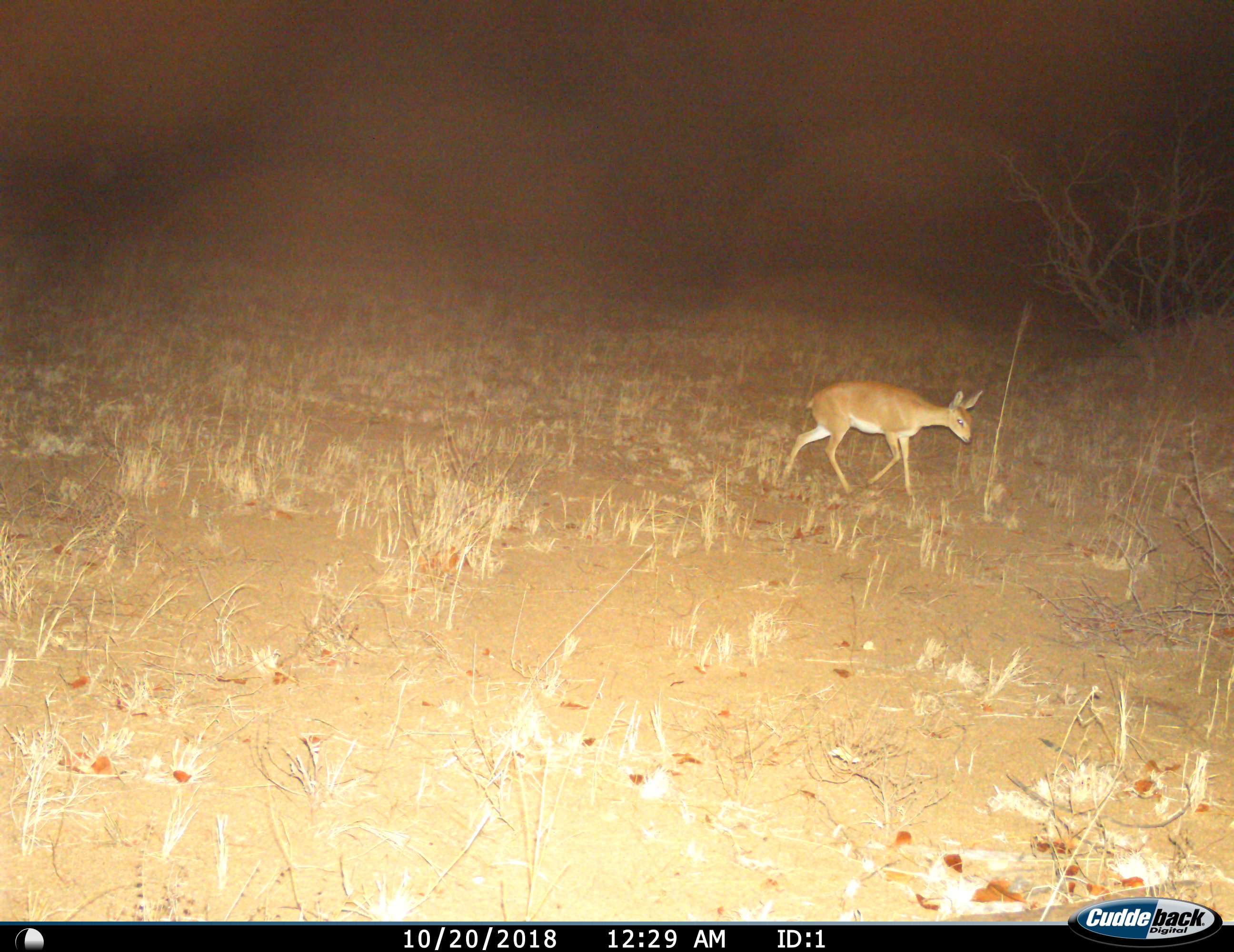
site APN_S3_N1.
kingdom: Animalia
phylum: Chordata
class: Mammalia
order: Artiodactyla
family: Bovidae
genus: Raphicerus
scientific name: Raphicerus campestris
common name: steenbok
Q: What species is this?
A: Steenbok (Raphicerus campestris).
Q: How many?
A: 1.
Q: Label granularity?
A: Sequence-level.